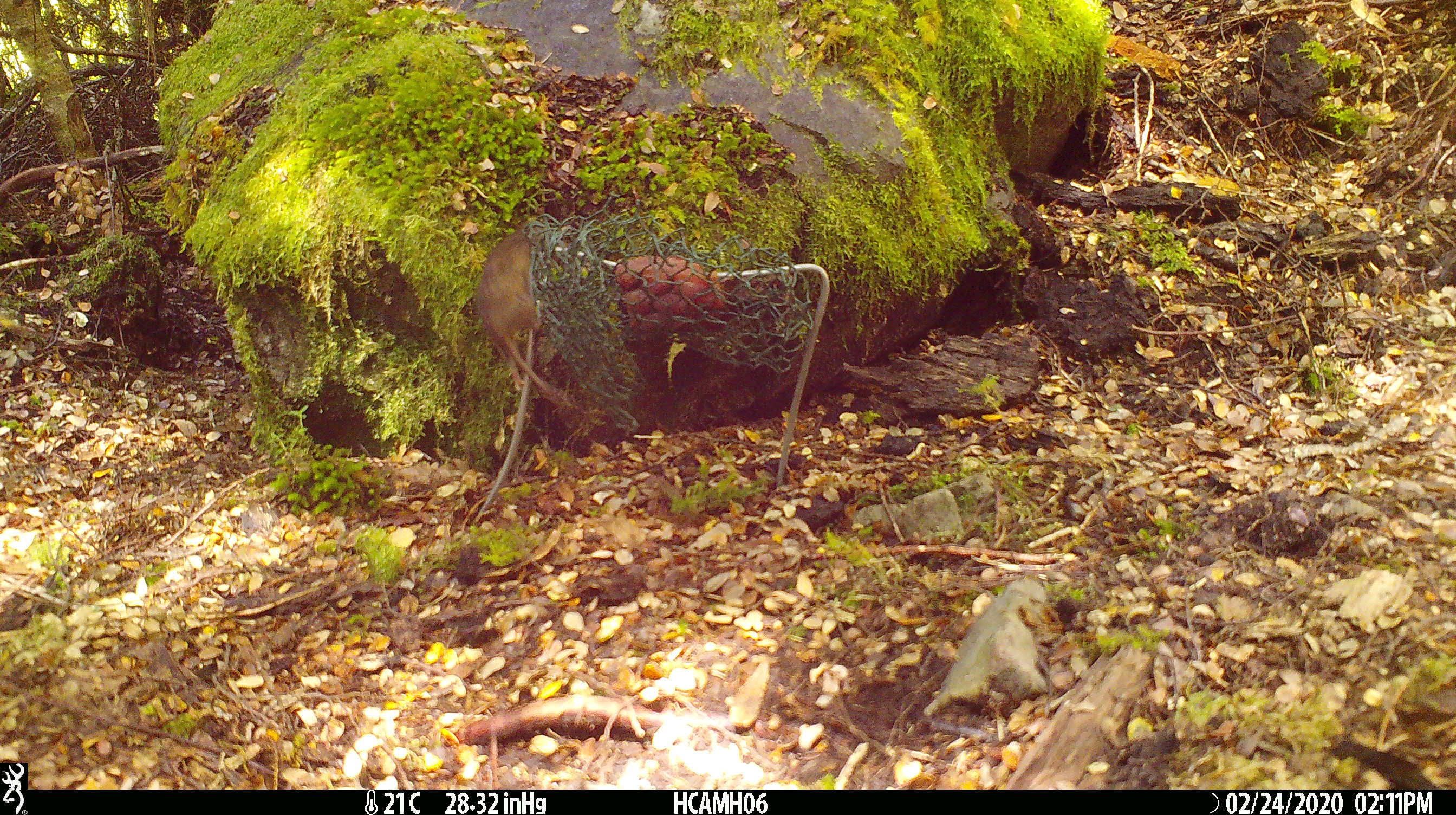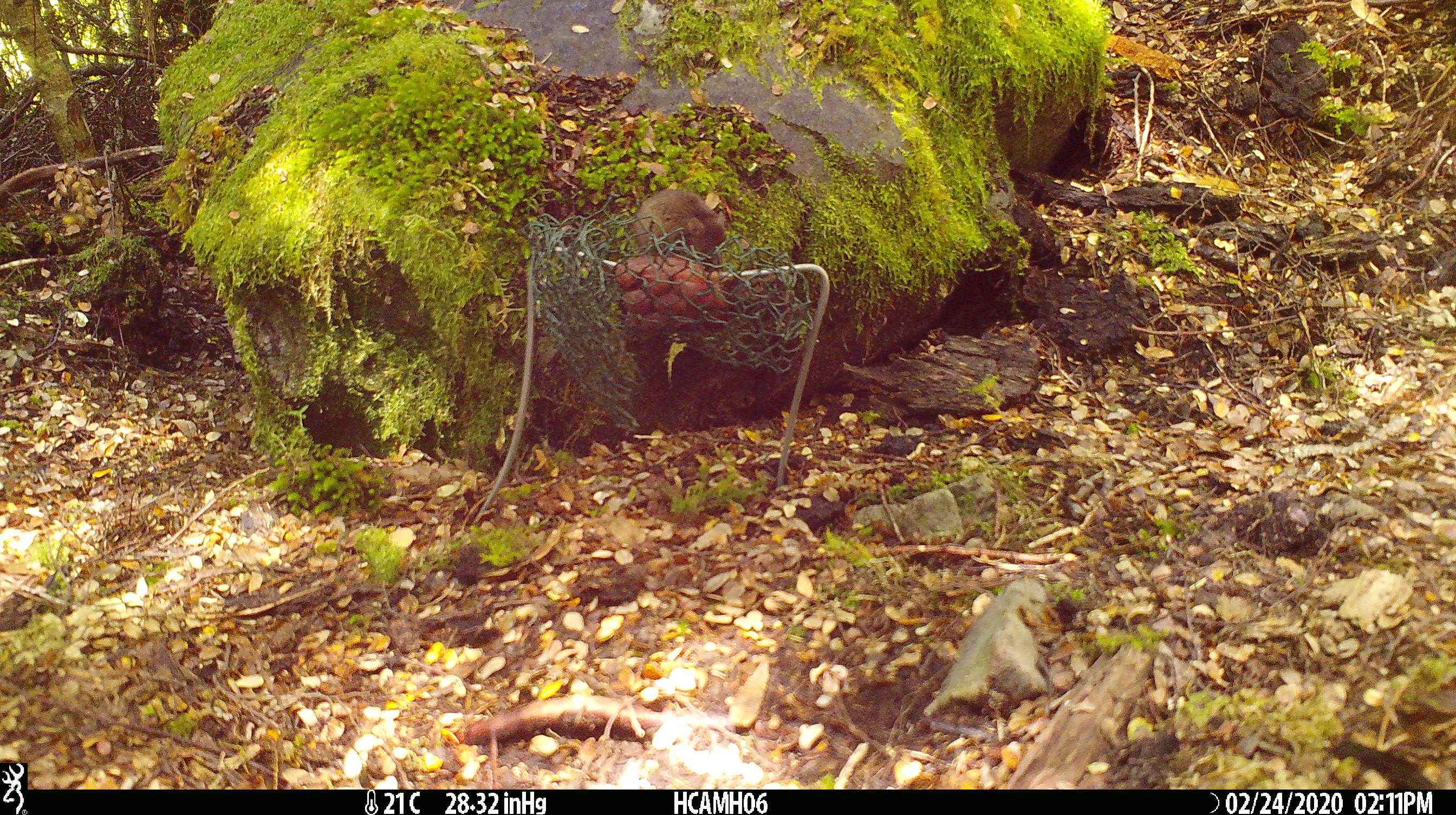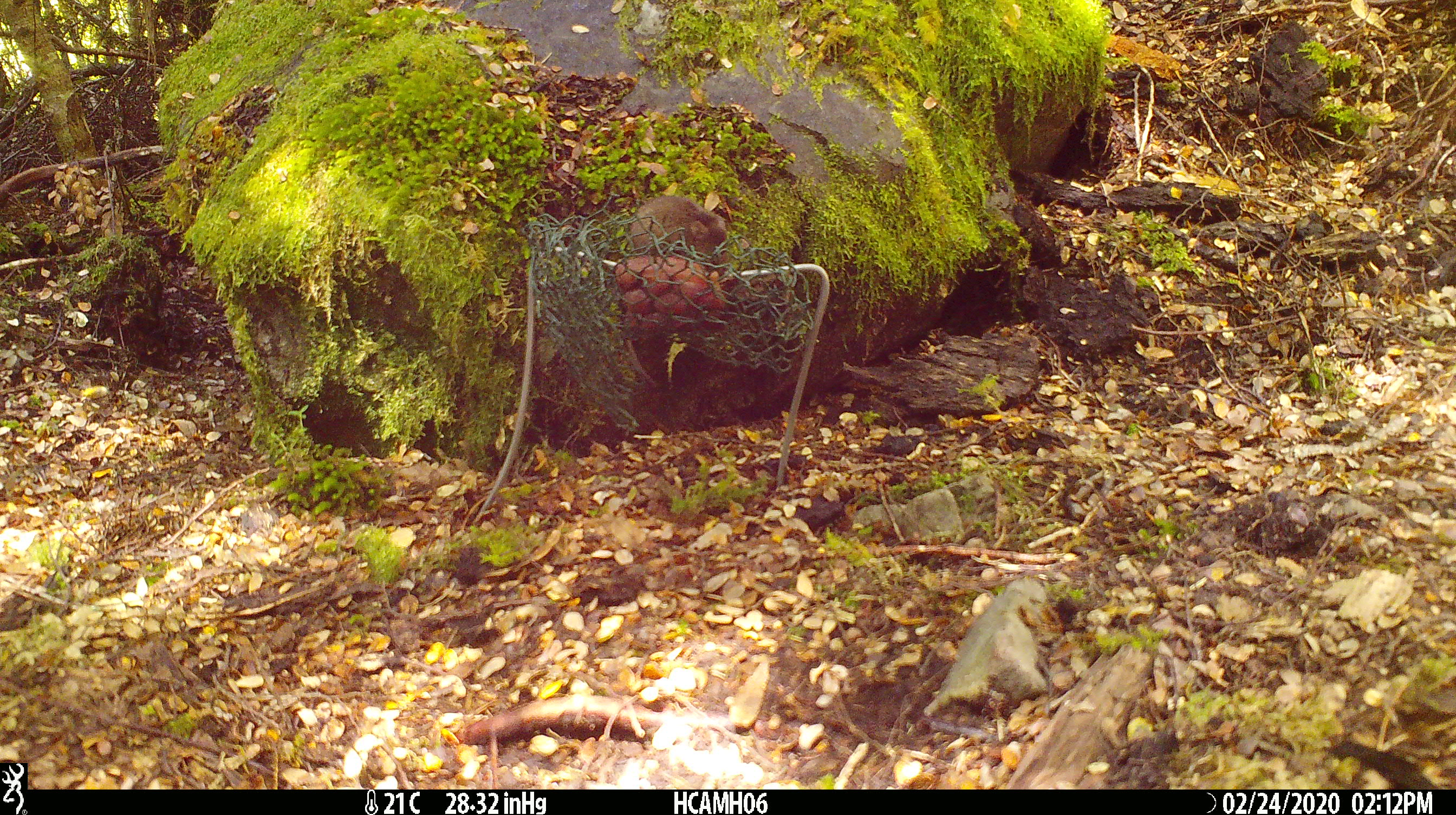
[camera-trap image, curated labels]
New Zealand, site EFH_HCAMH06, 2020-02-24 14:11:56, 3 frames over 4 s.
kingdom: Animalia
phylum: Chordata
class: Mammalia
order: Rodentia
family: Muridae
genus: Mus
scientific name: Mus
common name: mouse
Mouse (Mus).